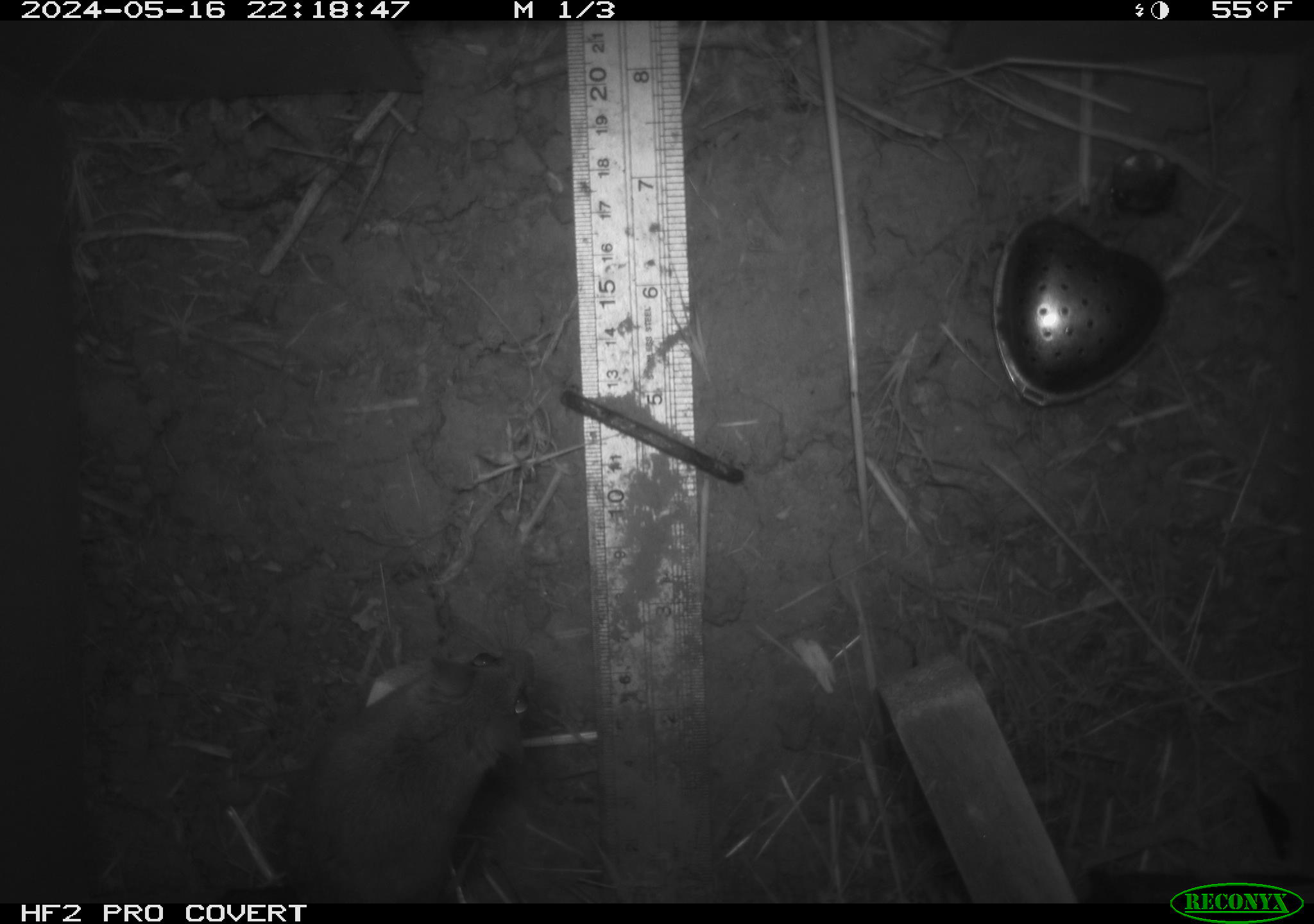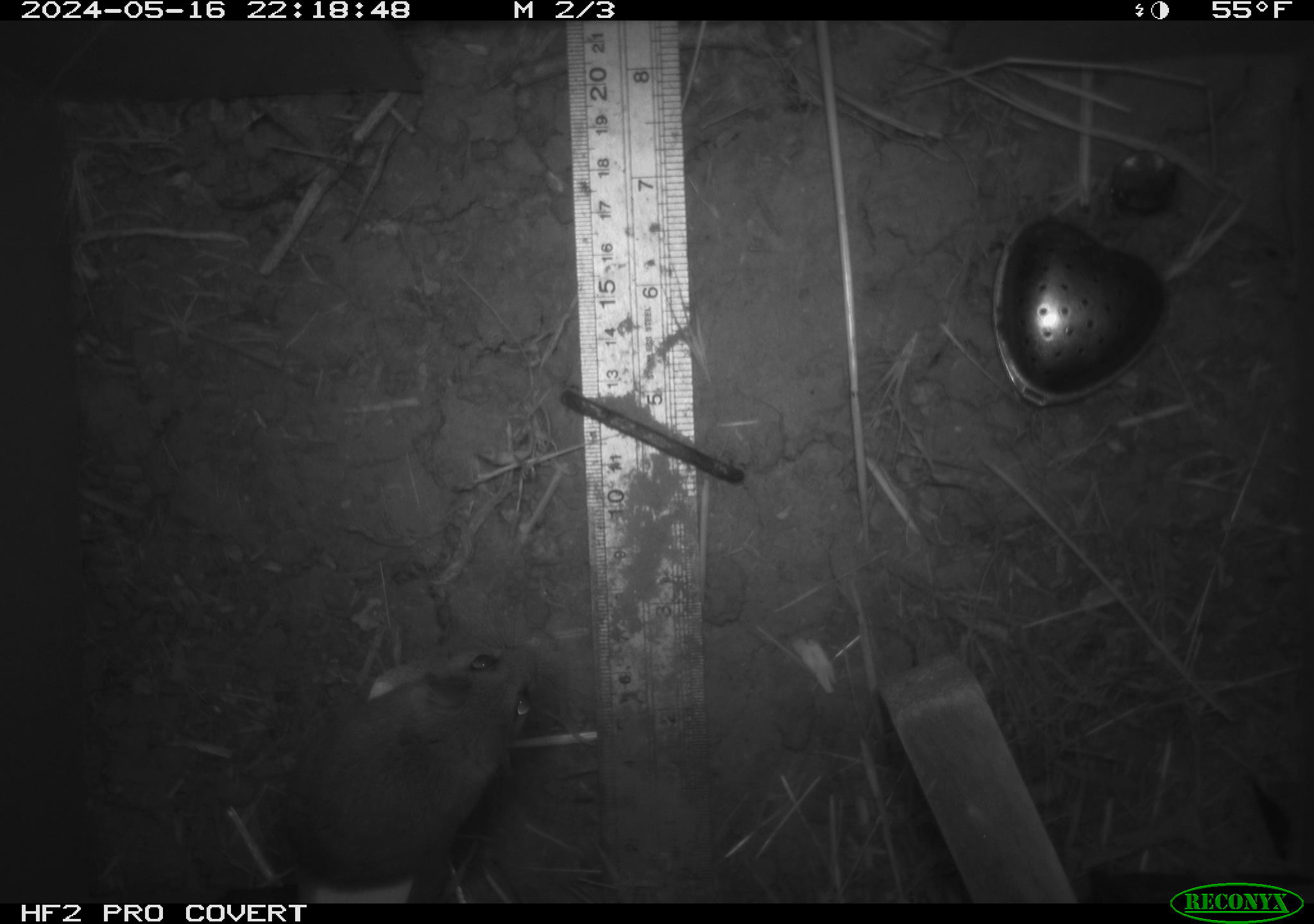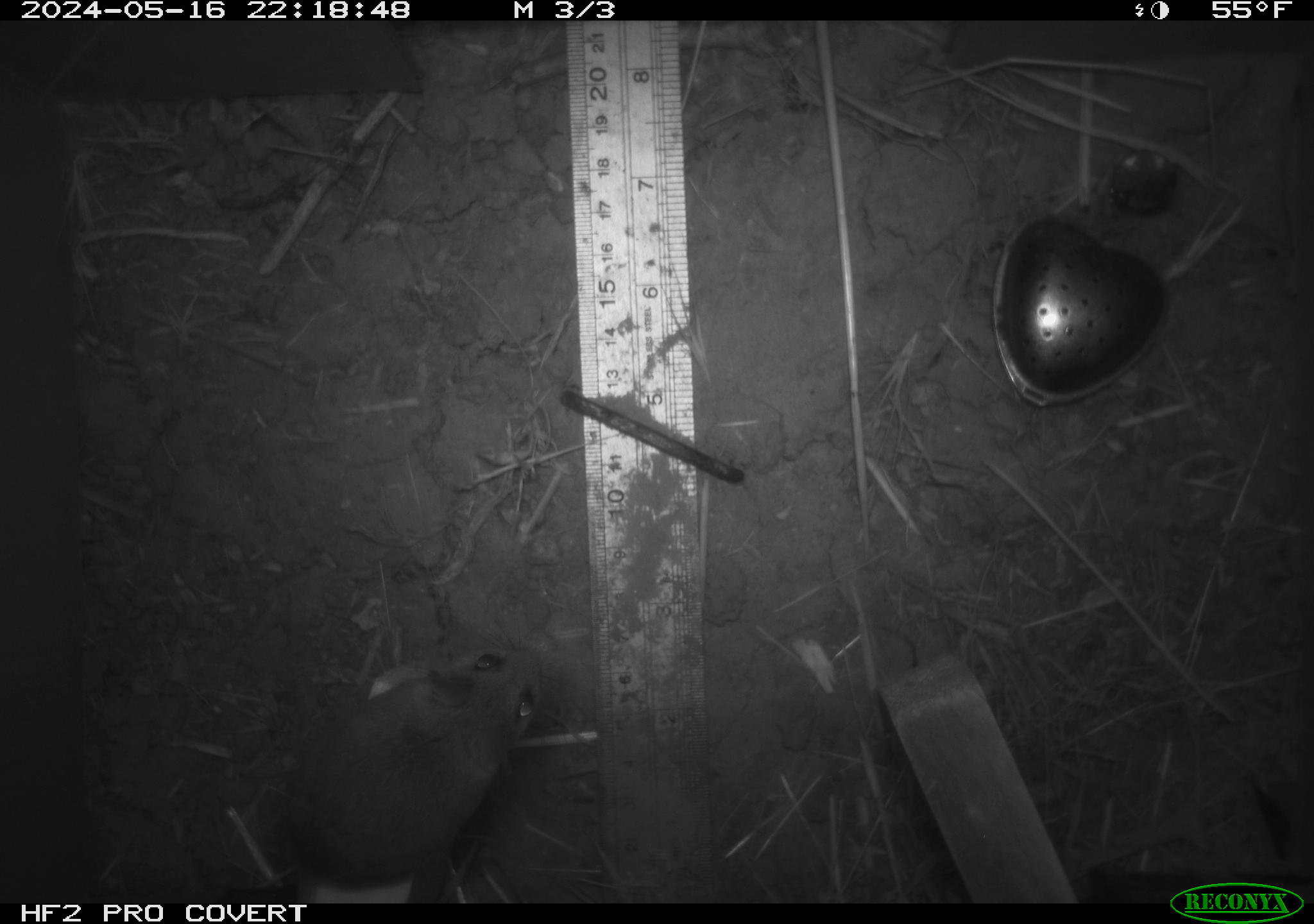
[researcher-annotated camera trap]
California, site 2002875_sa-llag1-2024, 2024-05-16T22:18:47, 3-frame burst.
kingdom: Animalia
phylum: Chordata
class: Mammalia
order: Rodentia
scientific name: Rodentia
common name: mouse species